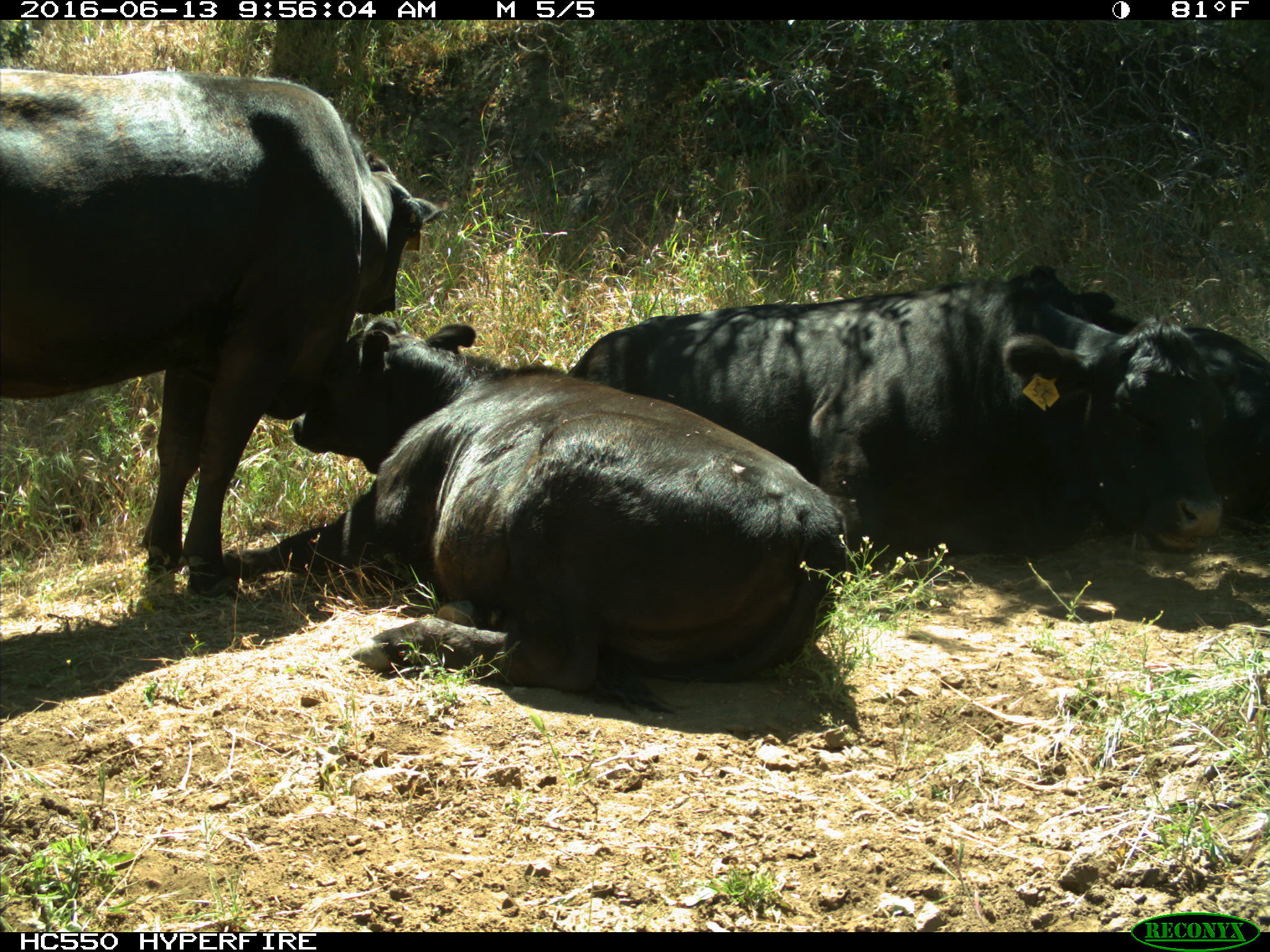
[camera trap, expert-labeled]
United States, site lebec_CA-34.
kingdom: Animalia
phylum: Chordata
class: Mammalia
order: Artiodactyla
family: Bovidae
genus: Bos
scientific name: Bos taurus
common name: domestic cow